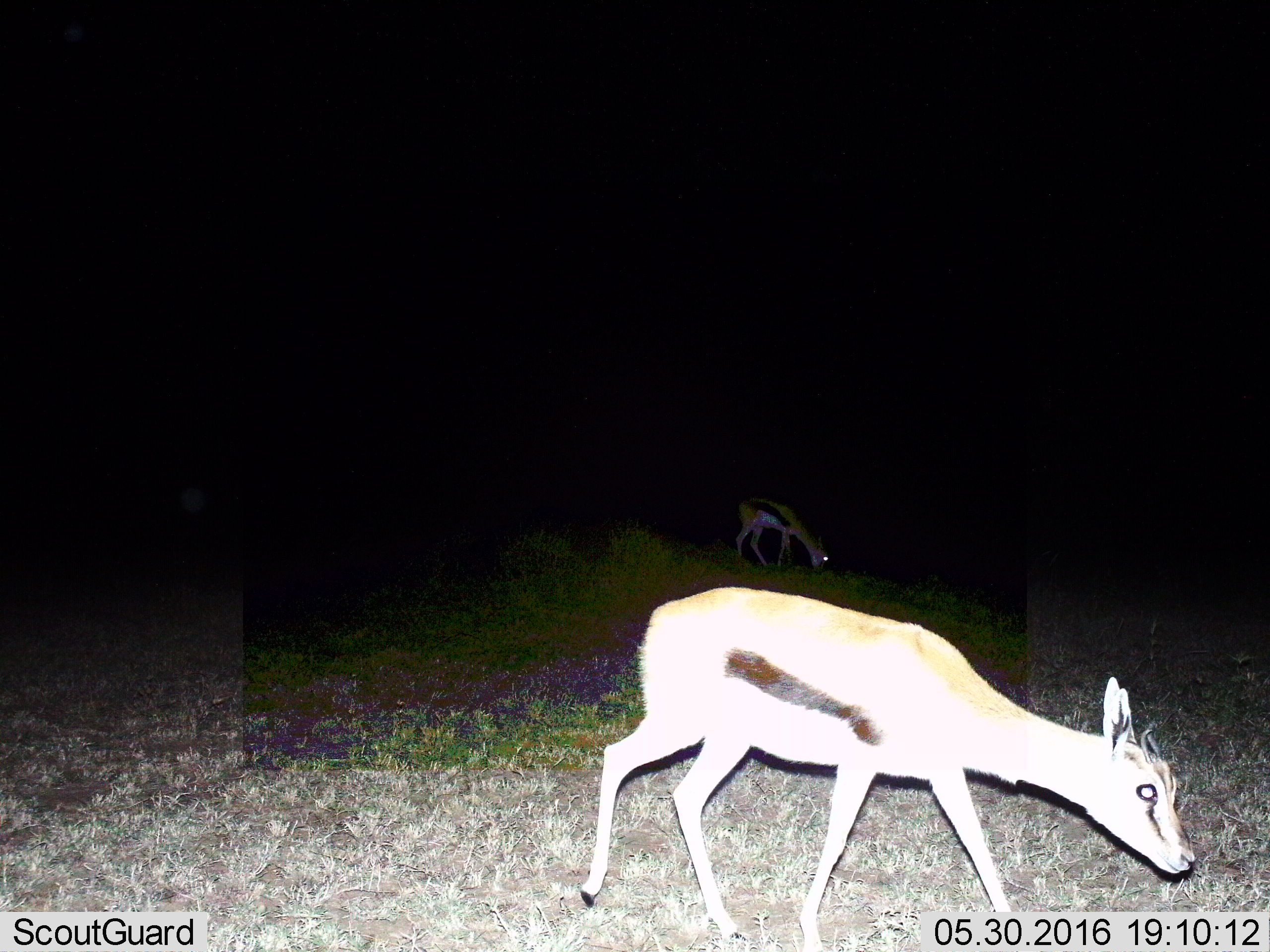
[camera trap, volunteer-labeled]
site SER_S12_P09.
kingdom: Animalia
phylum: Chordata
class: Mammalia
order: Artiodactyla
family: Bovidae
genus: Eudorcas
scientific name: Eudorcas thomsonii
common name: thomson's gazelle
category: gazellethomsons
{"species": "gazellethomsons (thomson's gazelle) (Eudorcas thomsonii)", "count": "2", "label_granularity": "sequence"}